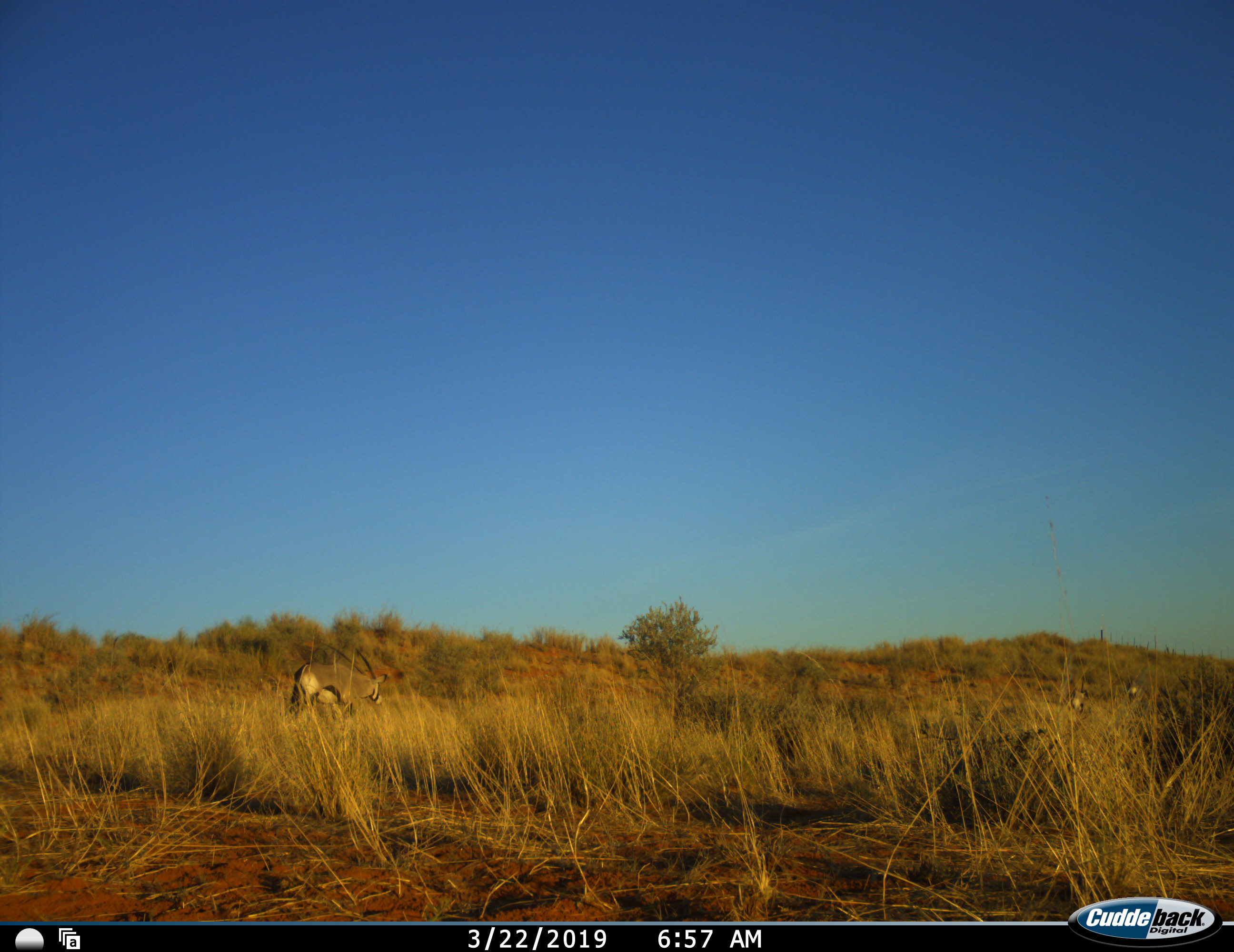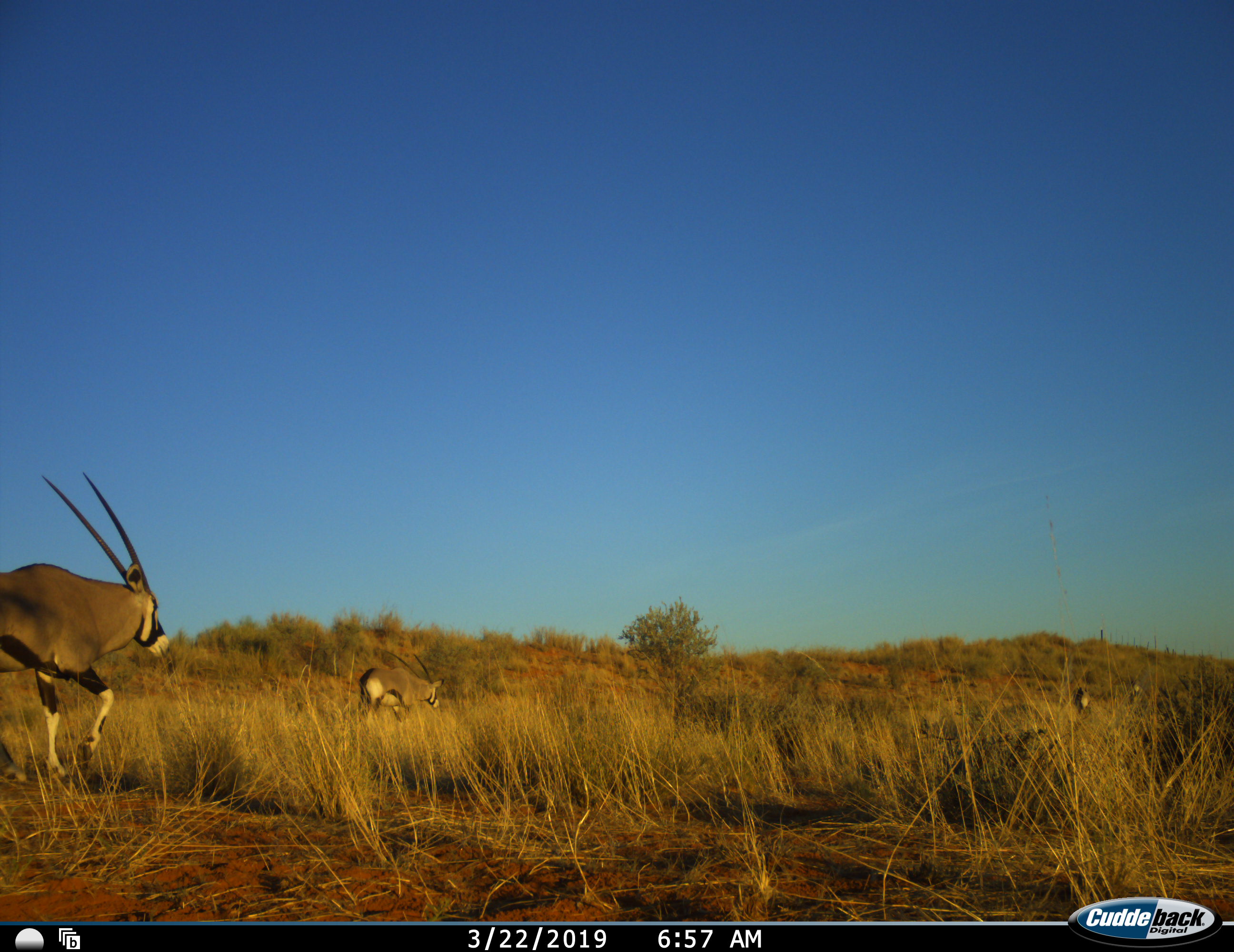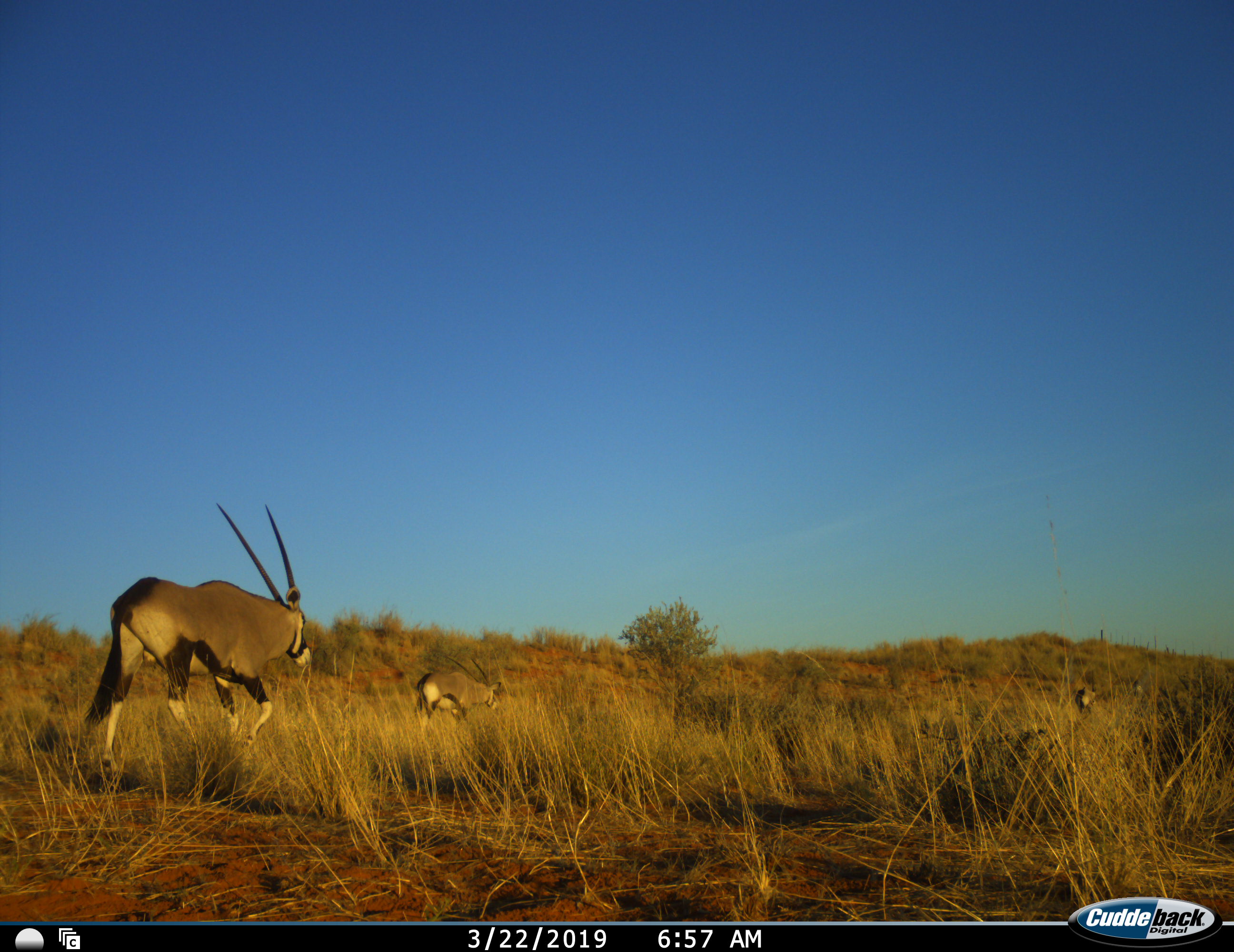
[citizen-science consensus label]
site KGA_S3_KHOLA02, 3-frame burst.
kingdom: Animalia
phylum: Chordata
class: Mammalia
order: Artiodactyla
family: Bovidae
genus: Oryx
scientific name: Oryx gazella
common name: gemsbok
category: oryx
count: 4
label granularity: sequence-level